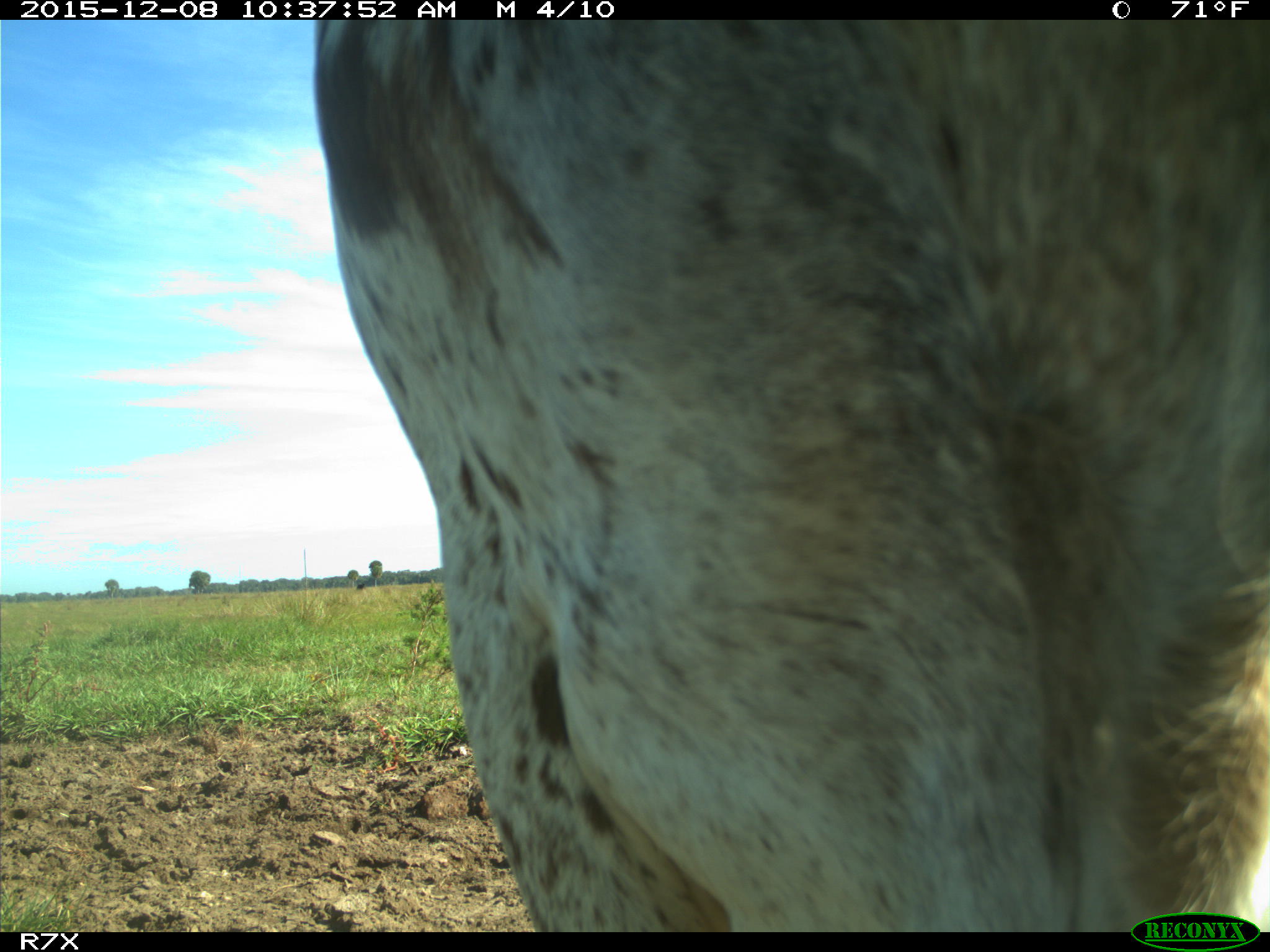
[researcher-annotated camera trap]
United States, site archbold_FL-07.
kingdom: Animalia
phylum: Chordata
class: Mammalia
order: Artiodactyla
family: Bovidae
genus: Bos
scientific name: Bos taurus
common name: domestic cow